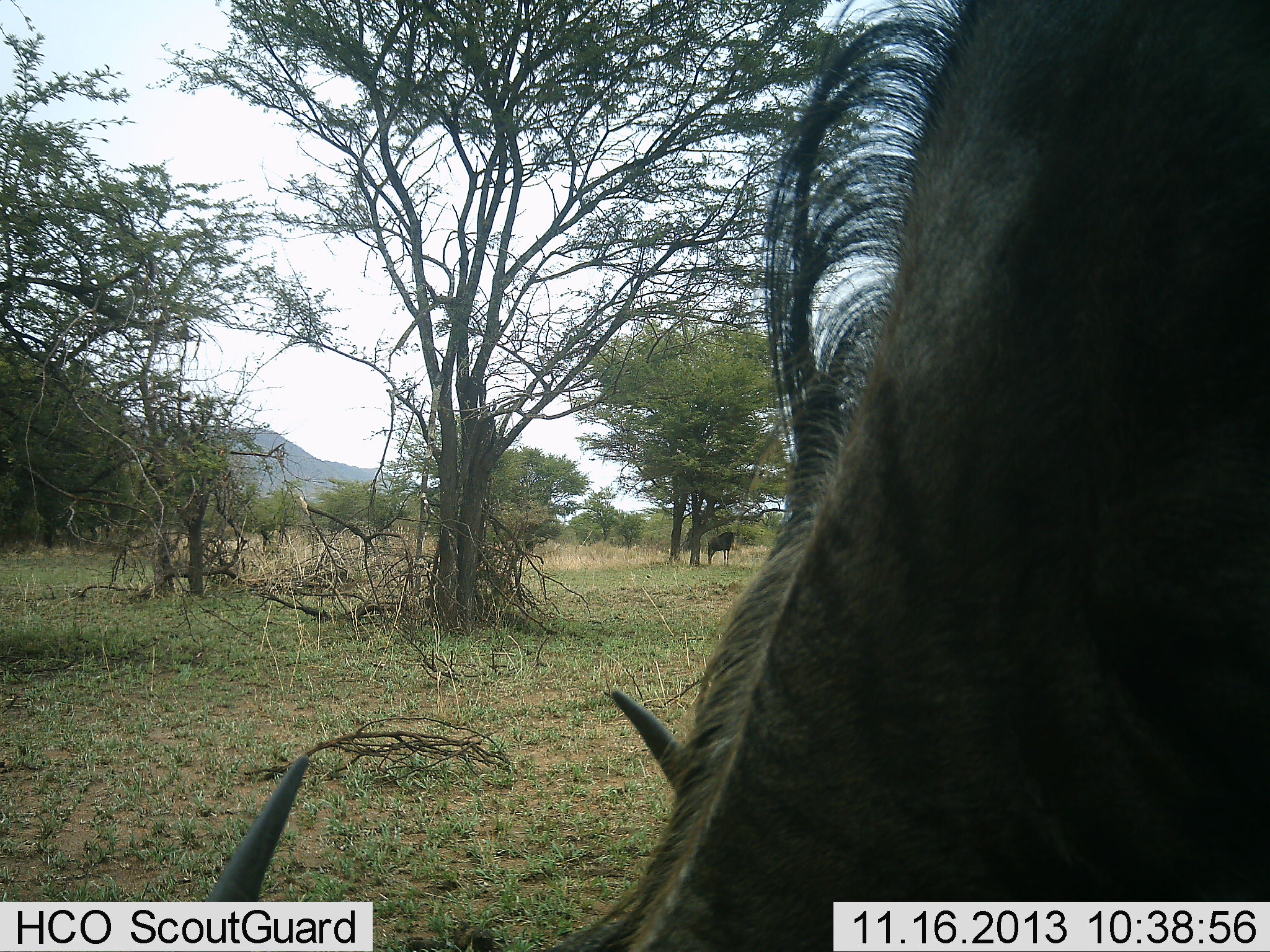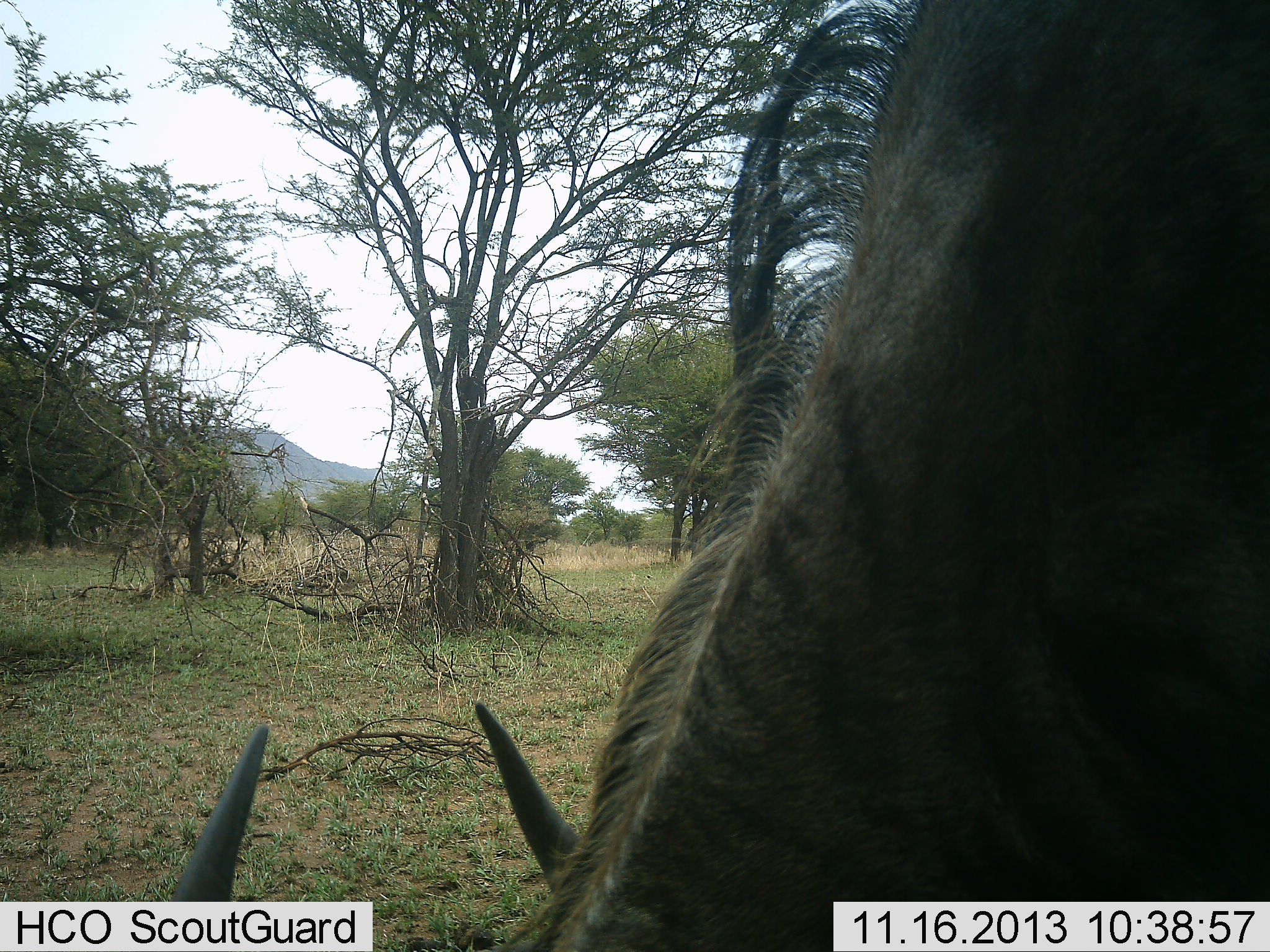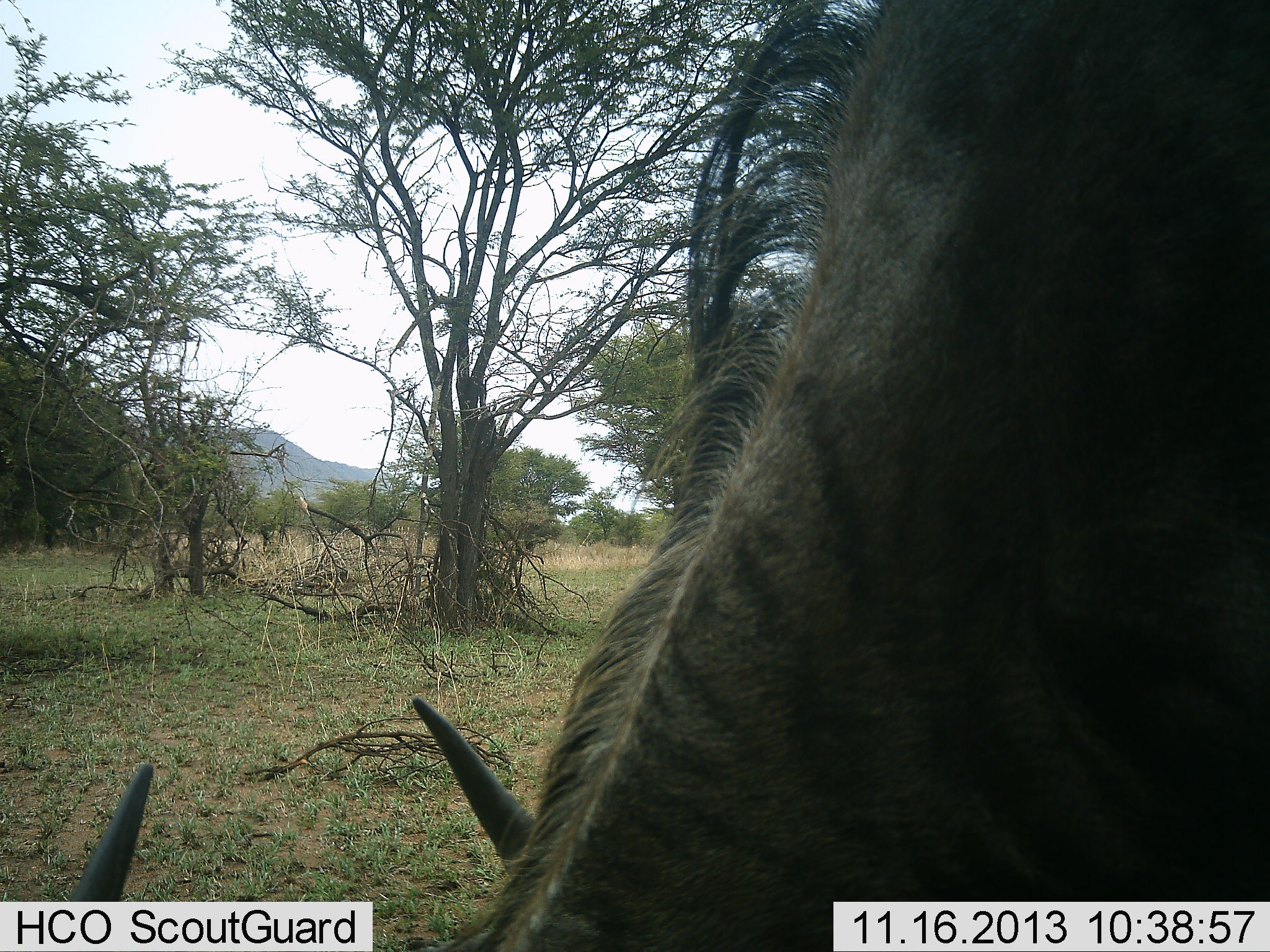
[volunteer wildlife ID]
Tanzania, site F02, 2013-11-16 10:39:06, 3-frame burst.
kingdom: Animalia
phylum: Chordata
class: Mammalia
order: Artiodactyla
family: Bovidae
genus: Connochaetes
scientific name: Connochaetes taurinus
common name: blue wildebeest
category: wildebeest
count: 2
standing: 30%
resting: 0%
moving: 0%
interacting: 0%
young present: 0%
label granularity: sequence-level